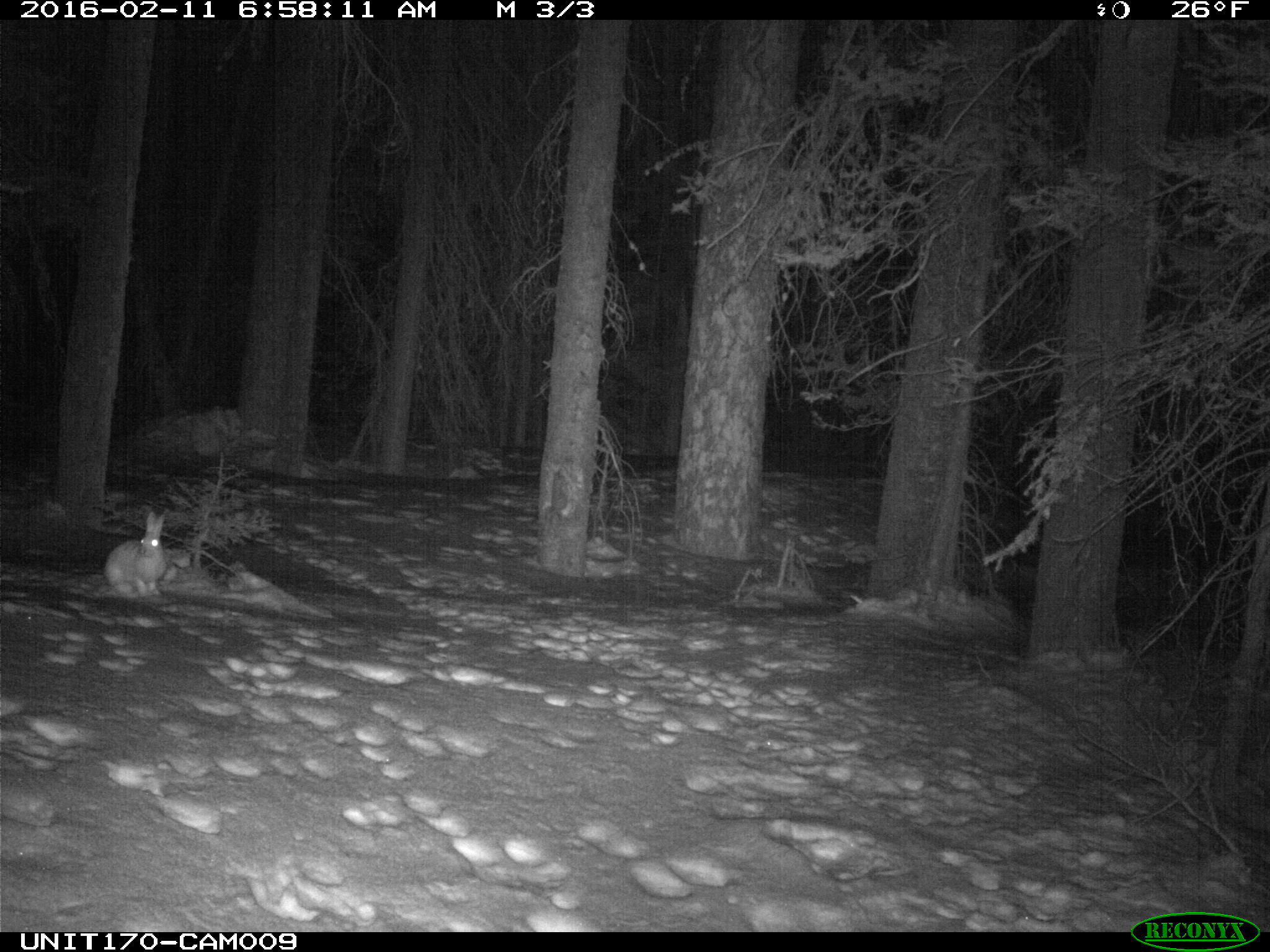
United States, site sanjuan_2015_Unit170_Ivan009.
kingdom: Animalia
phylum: Chordata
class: Mammalia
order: Lagomorpha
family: Leporidae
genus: Lepus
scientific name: Lepus americanus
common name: snowshoe hare